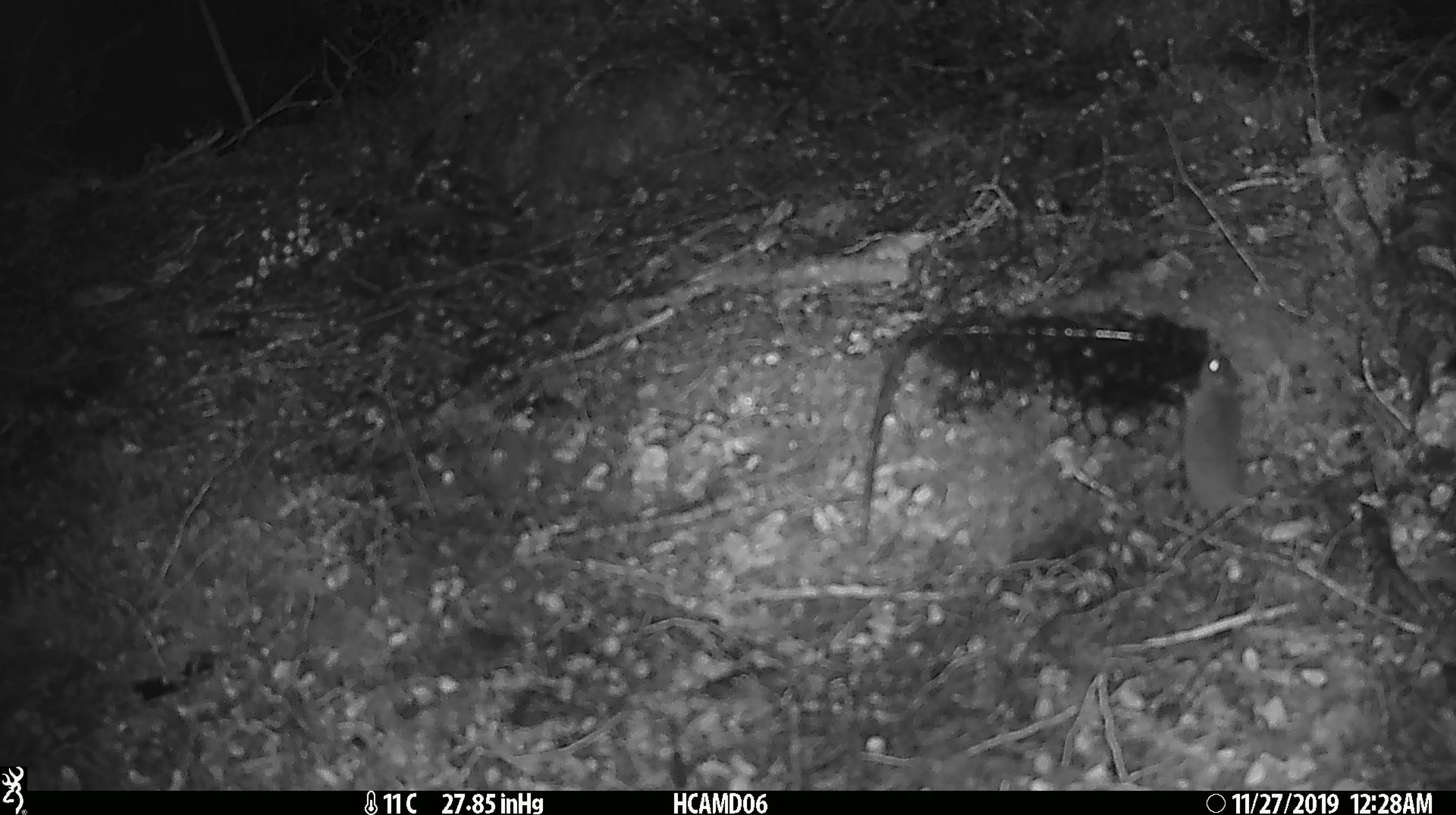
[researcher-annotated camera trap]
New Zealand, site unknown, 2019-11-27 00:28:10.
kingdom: Animalia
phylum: Chordata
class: Mammalia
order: Rodentia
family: Muridae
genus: Mus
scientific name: Mus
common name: mouse